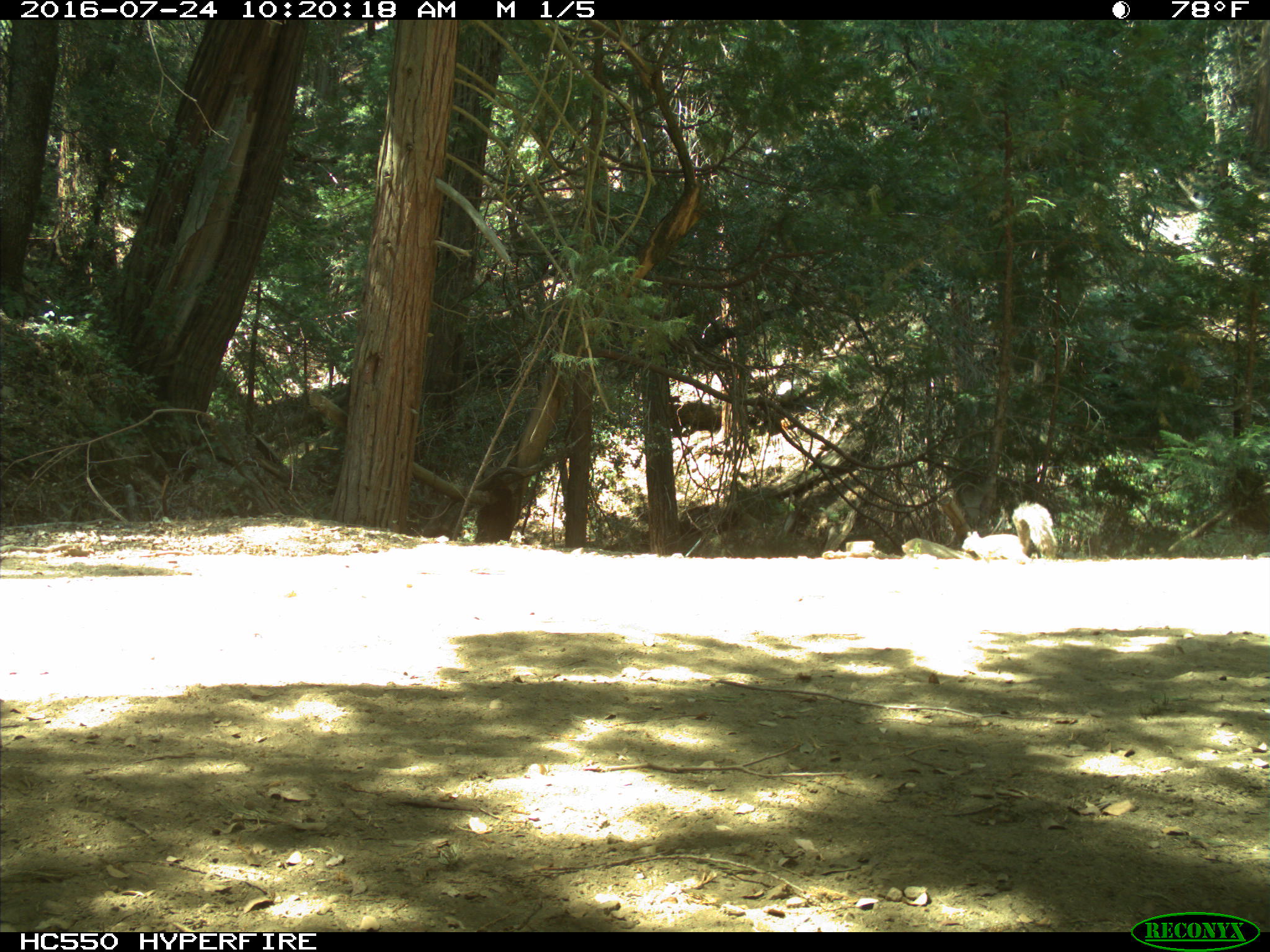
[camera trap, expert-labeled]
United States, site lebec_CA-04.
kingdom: Animalia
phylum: Chordata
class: Mammalia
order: Rodentia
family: Sciuridae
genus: Sciurus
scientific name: Sciurus carolinensis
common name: eastern gray squirrel